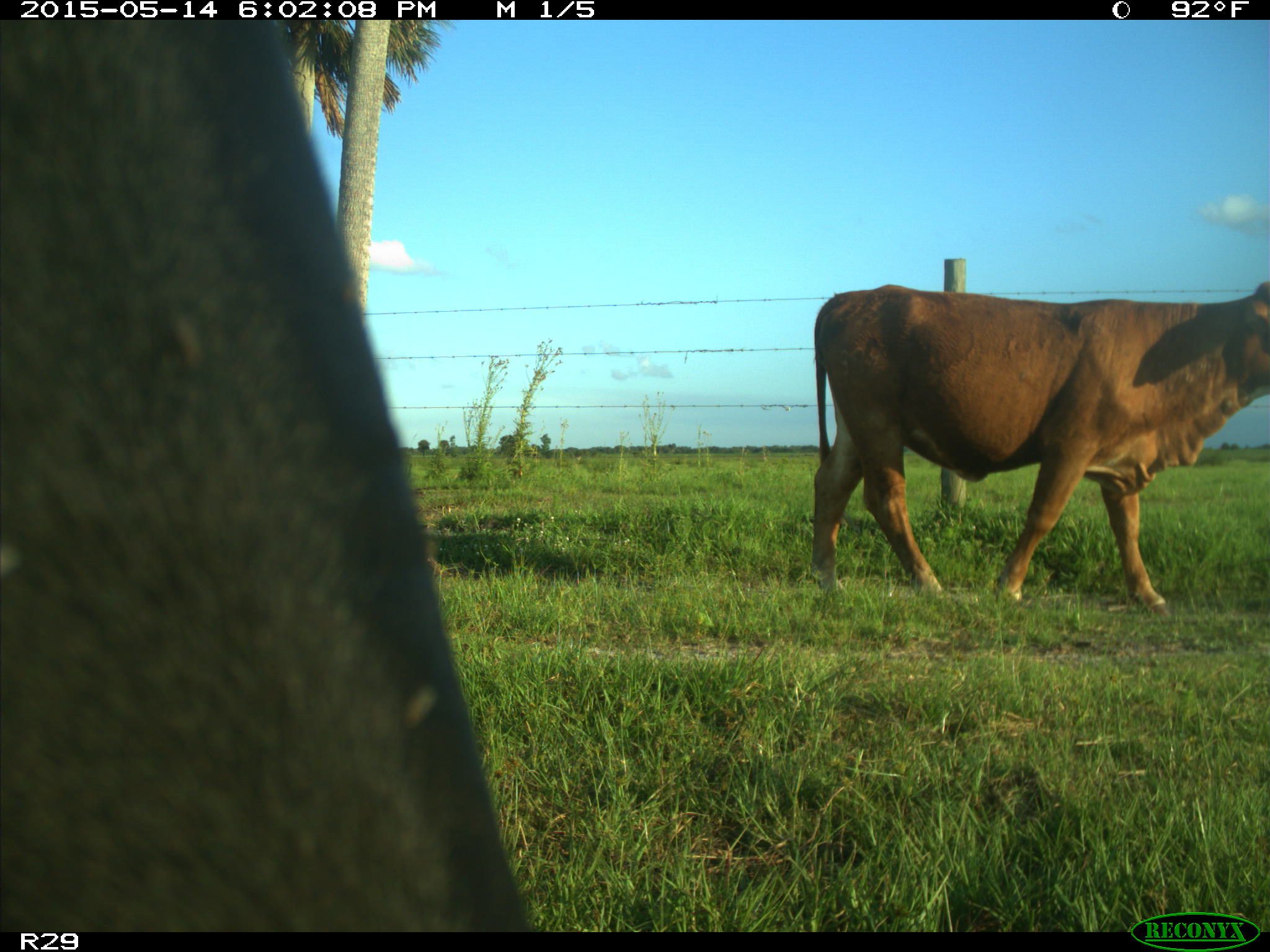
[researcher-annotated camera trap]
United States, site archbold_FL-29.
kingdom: Animalia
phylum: Chordata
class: Mammalia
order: Artiodactyla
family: Bovidae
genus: Bos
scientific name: Bos taurus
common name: domestic cow